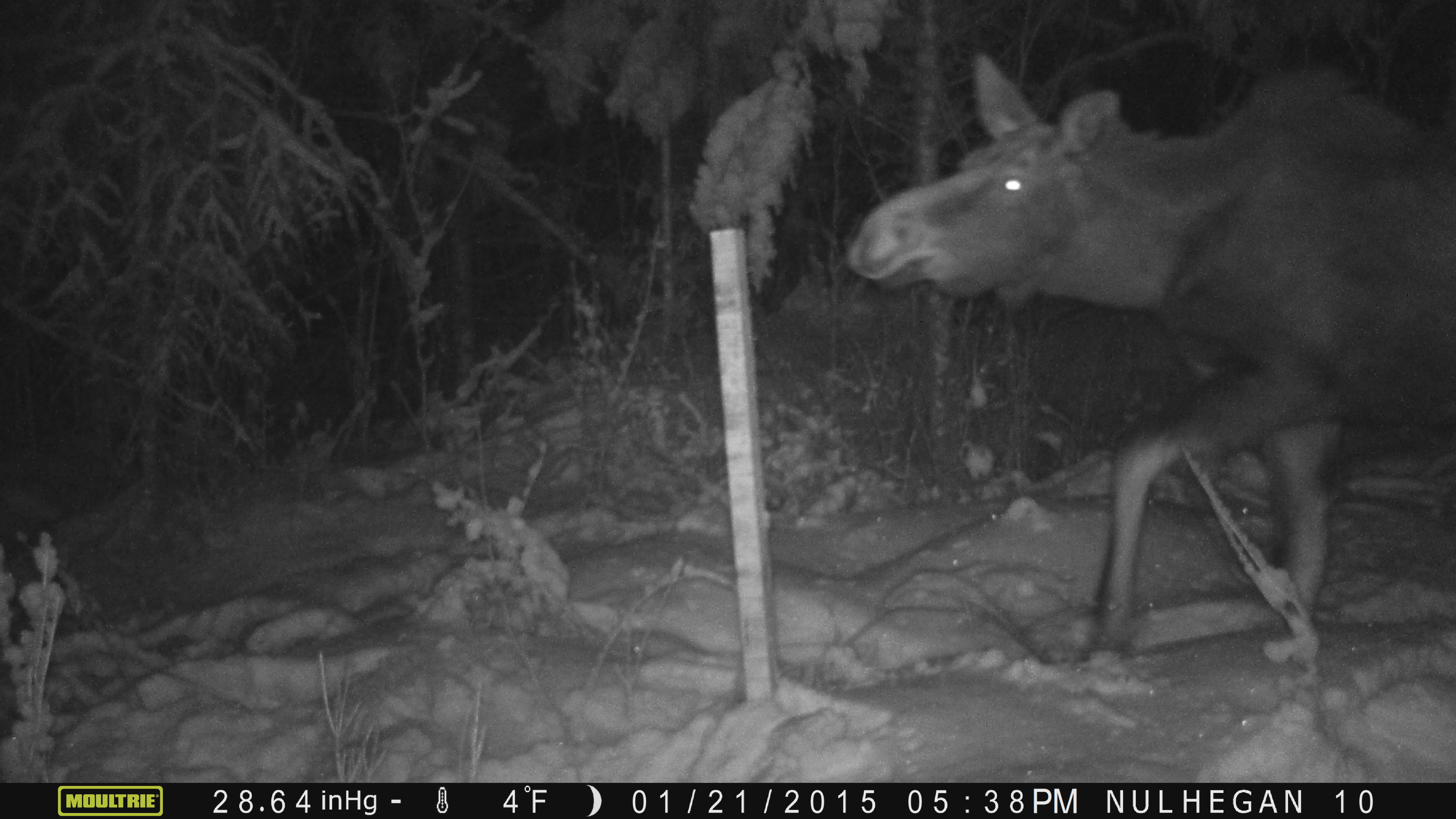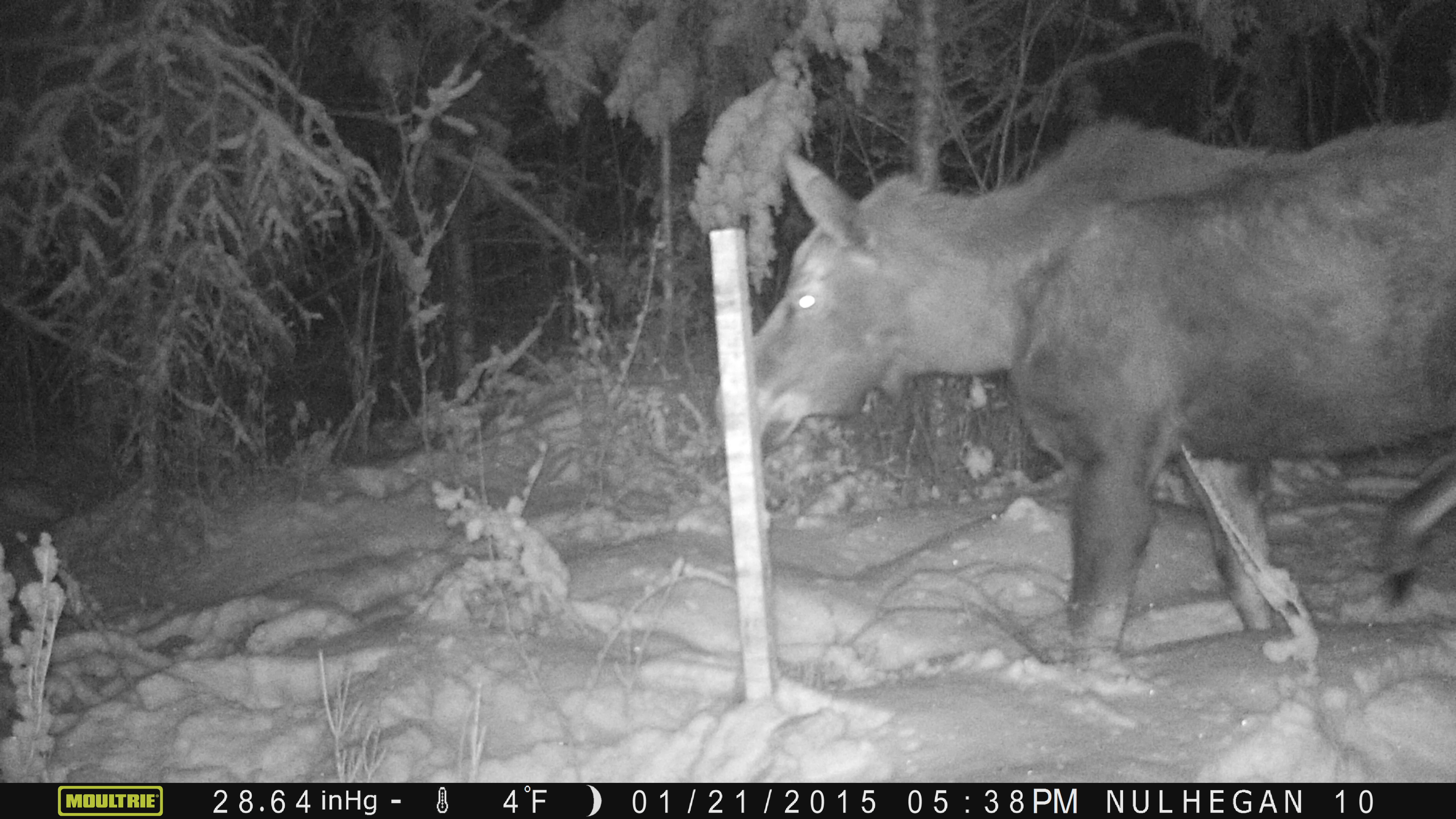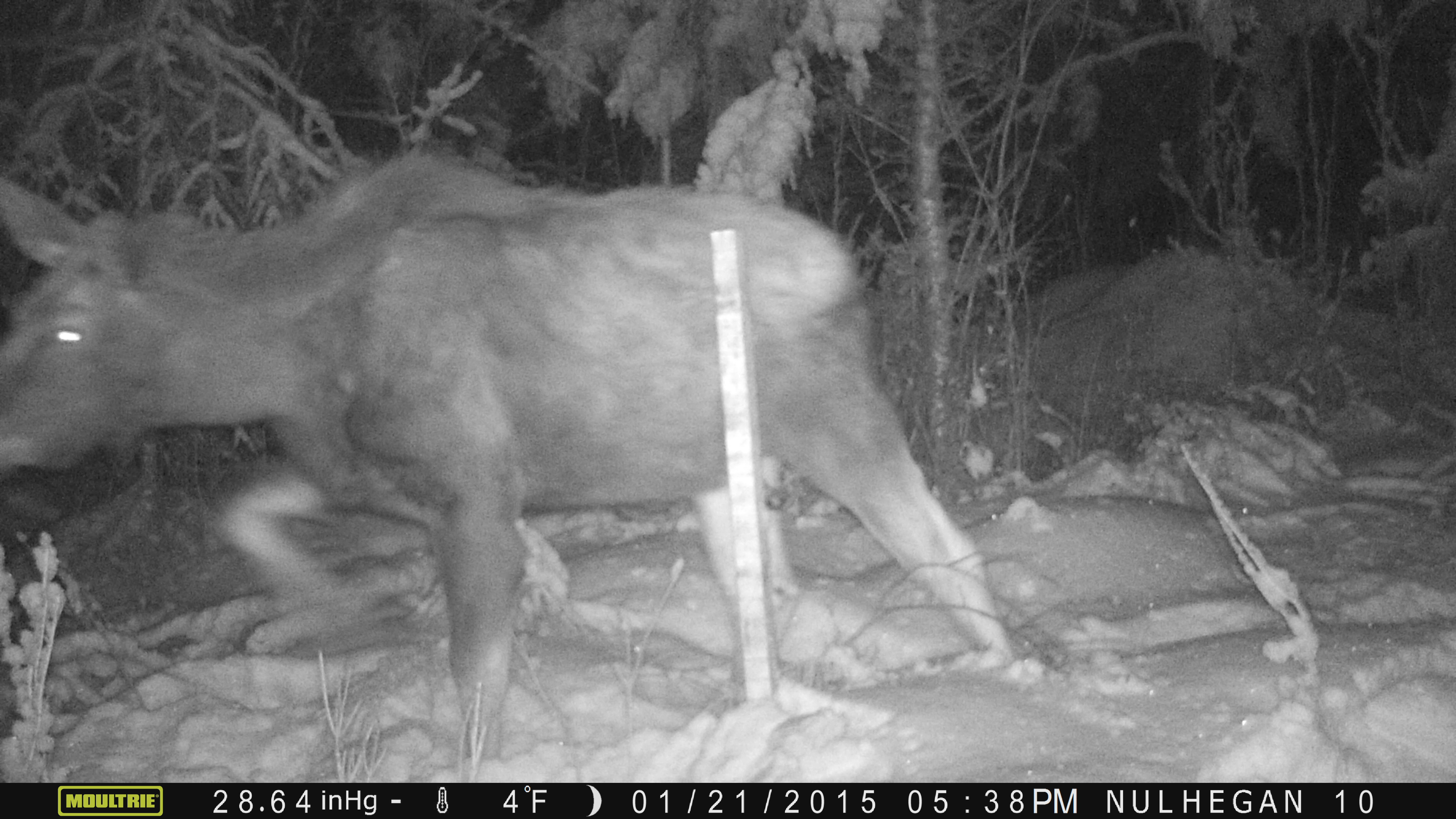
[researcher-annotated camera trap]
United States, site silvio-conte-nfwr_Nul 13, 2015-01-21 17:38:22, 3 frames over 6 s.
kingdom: Animalia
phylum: Chordata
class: Mammalia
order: Artiodactyla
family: Cervidae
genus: Alces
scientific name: Alces alces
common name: moose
Moose (Alces alces).